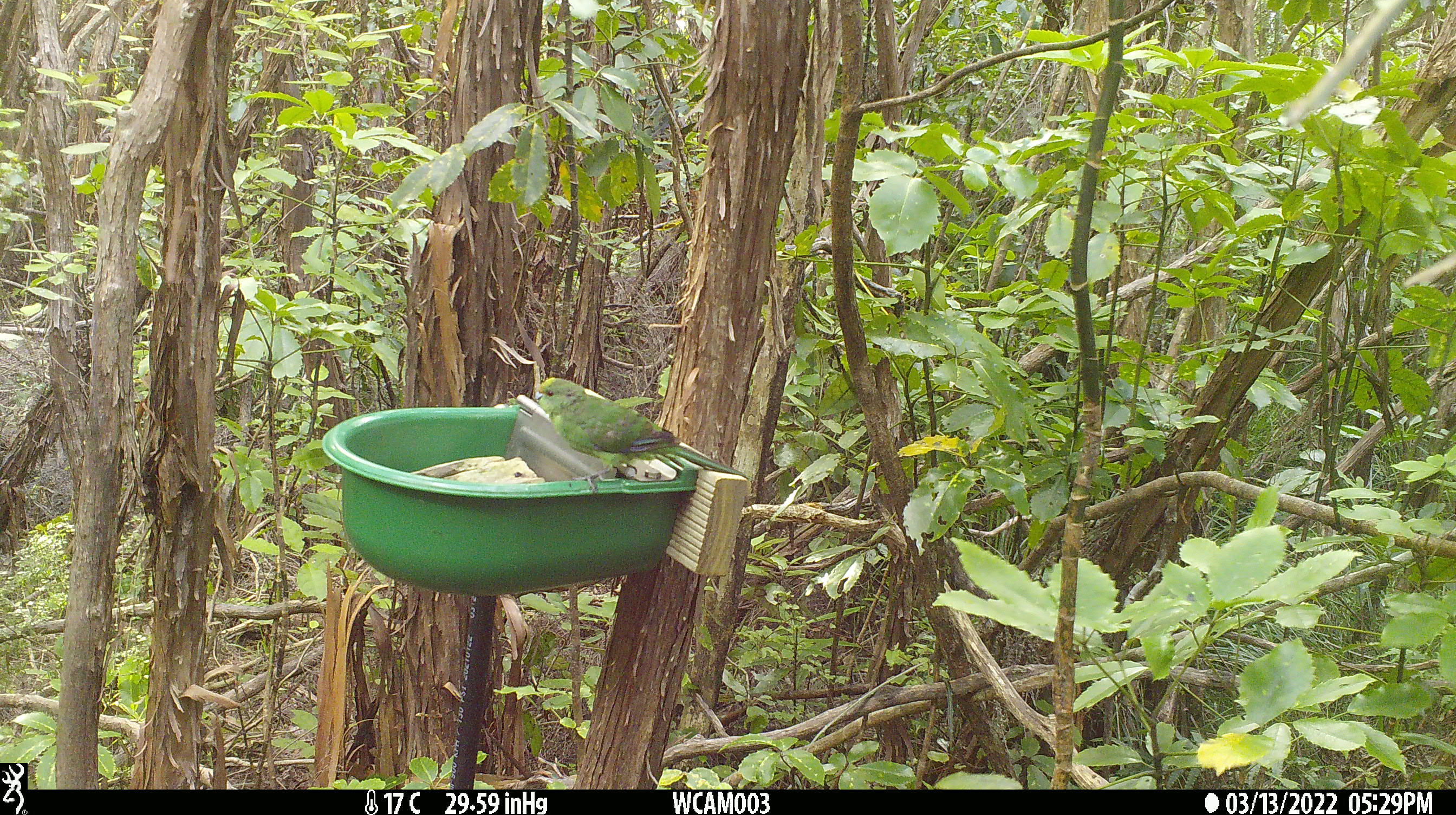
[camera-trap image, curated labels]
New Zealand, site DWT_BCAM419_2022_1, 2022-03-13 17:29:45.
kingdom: Animalia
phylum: Chordata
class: Aves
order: Psittaciformes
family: Psittaculidae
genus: Cyanoramphus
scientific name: Cyanoramphus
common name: parakeet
Parakeet (Cyanoramphus).